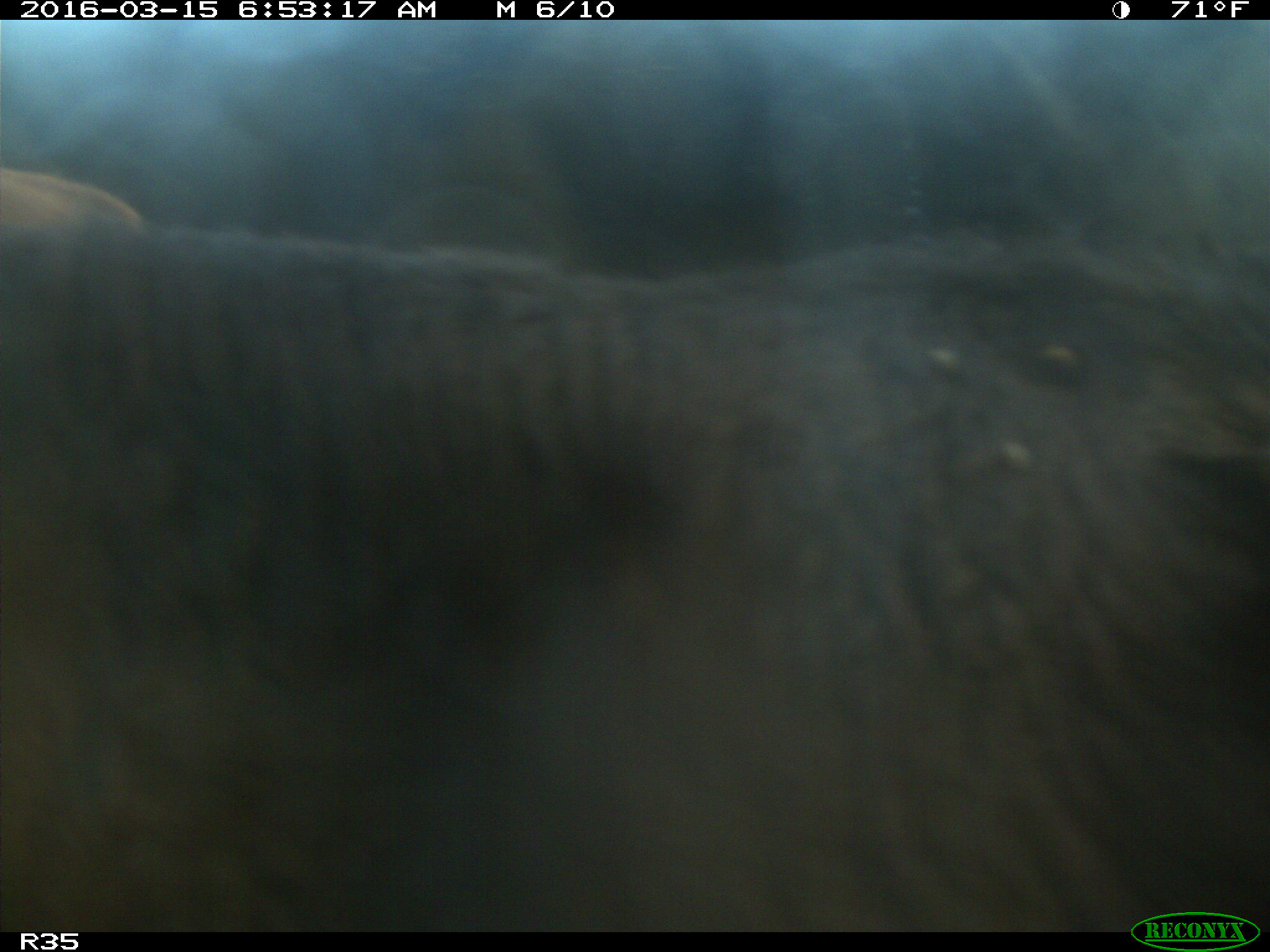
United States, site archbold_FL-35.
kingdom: Animalia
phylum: Chordata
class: Mammalia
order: Artiodactyla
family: Bovidae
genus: Bos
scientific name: Bos taurus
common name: domestic cow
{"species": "Bos taurus (domestic cow)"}